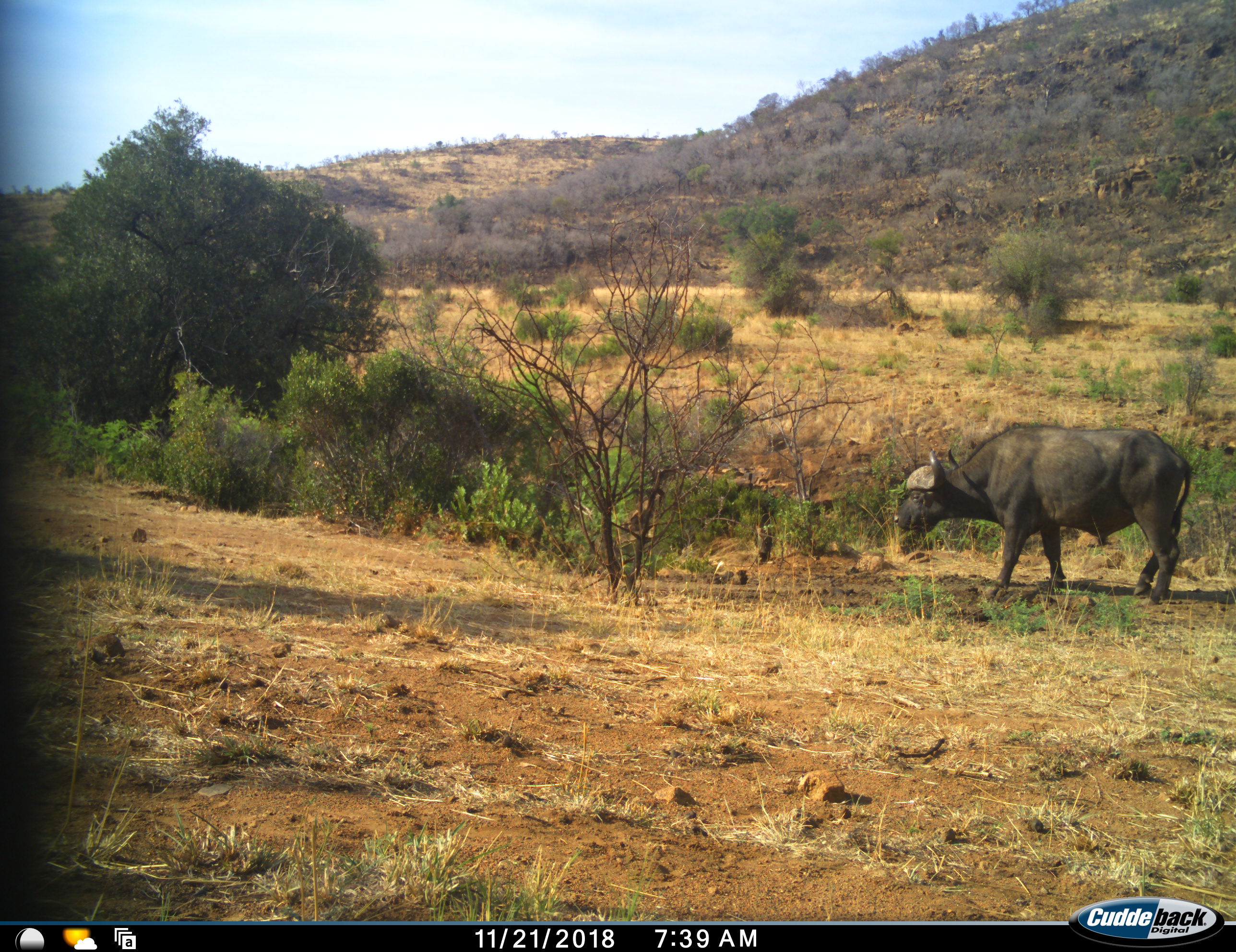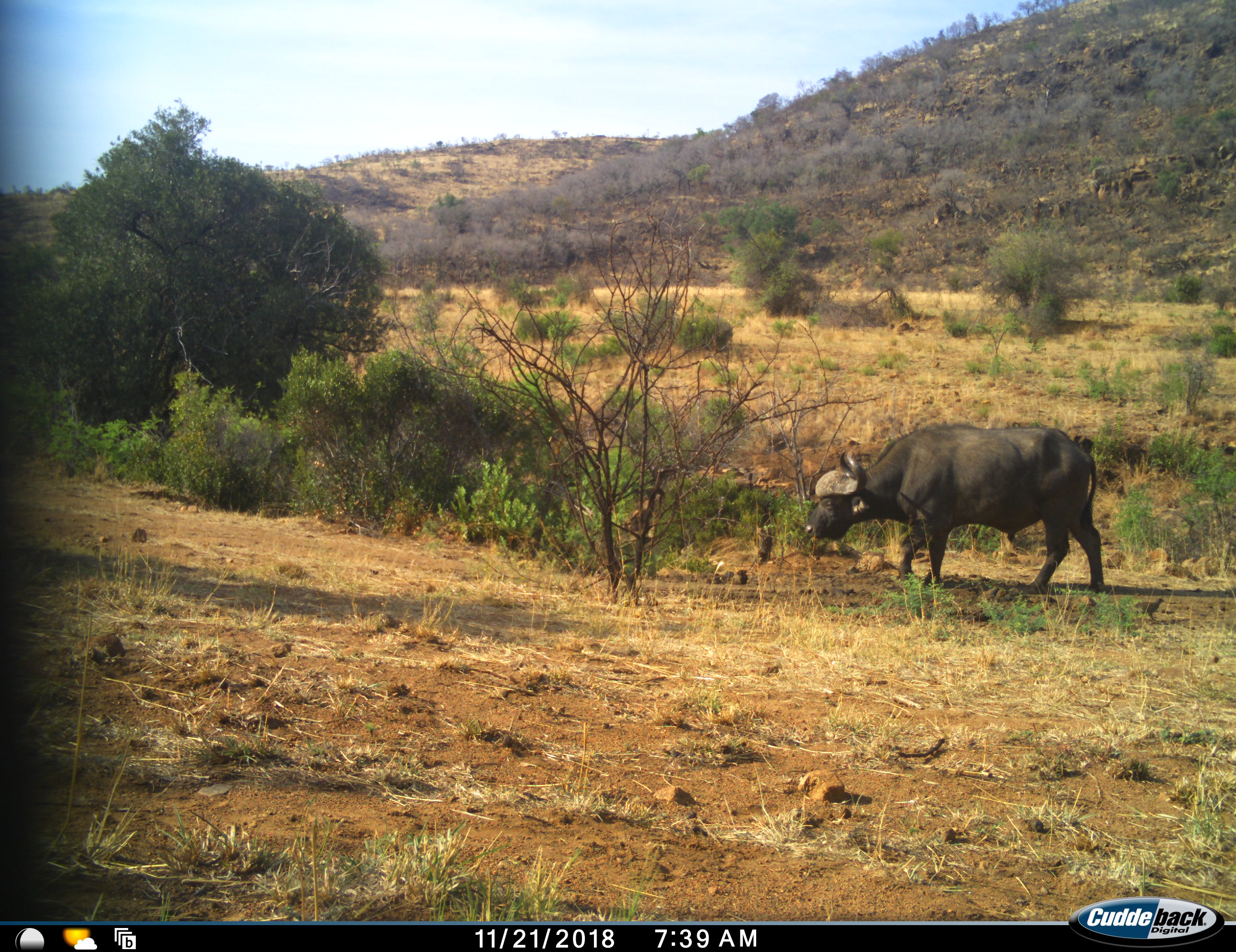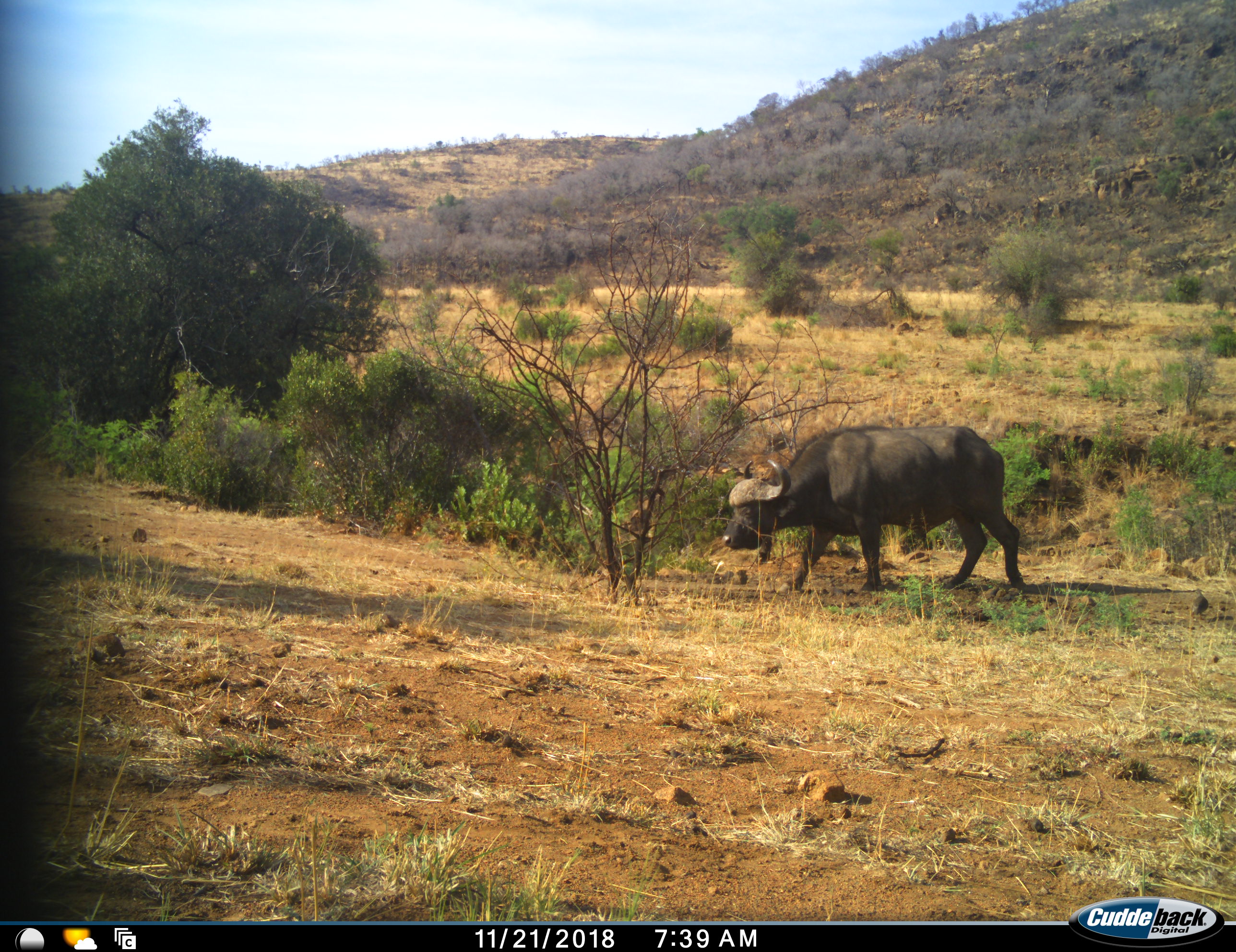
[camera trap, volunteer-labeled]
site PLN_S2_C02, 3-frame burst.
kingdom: Animalia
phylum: Chordata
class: Mammalia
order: Artiodactyla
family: Bovidae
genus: Syncerus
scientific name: Syncerus caffer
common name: african buffalo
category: buffalo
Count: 1.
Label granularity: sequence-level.